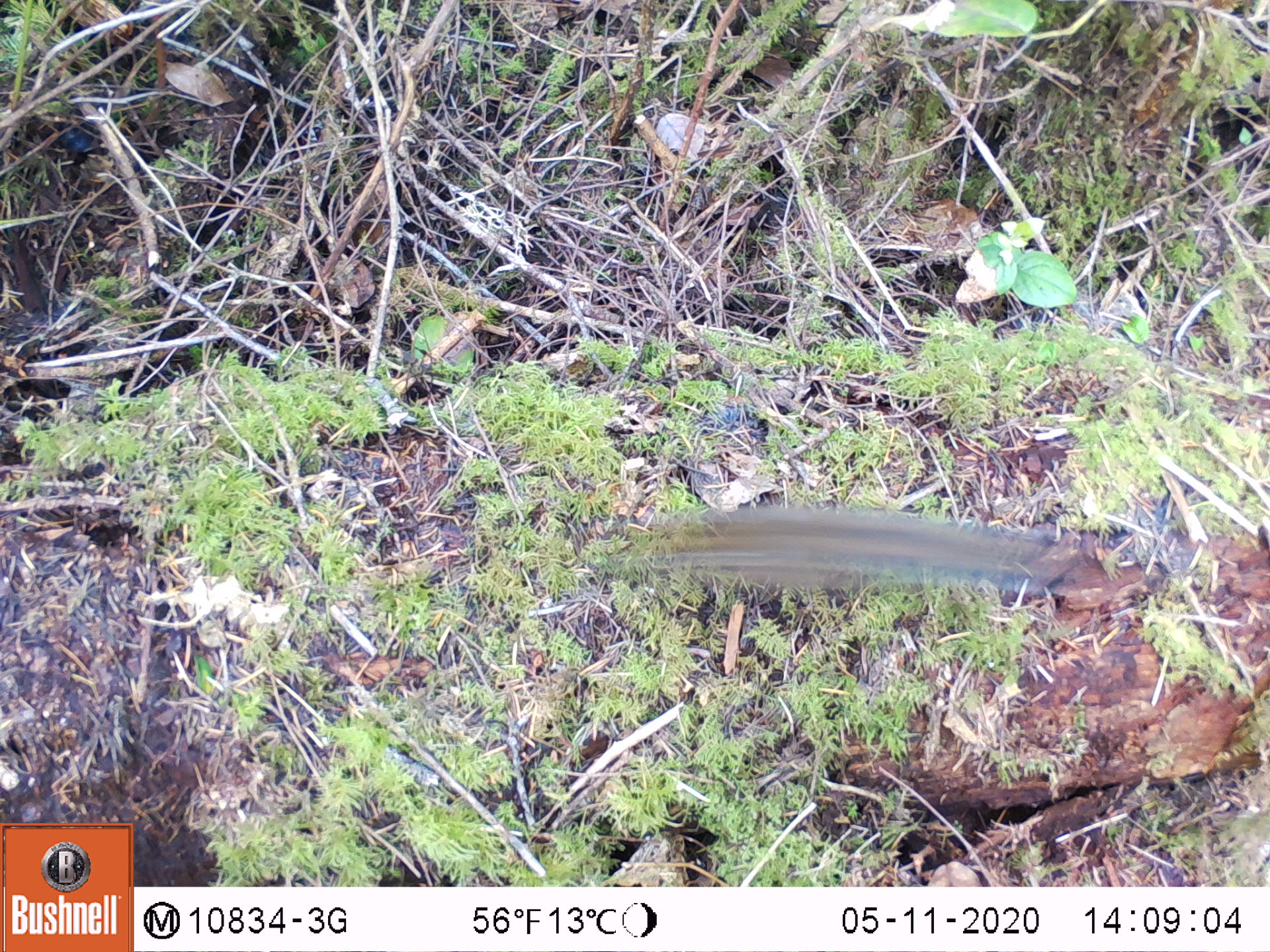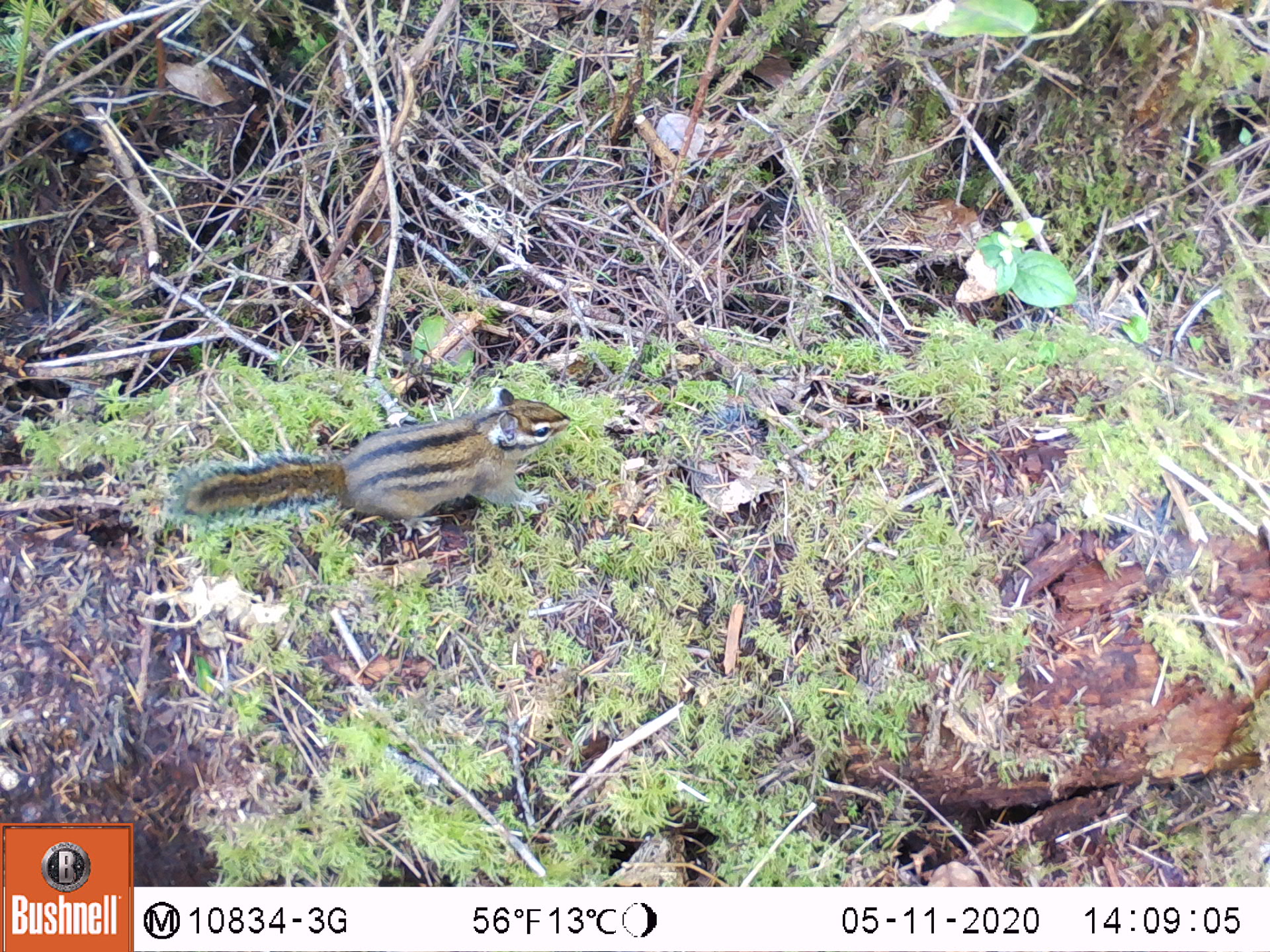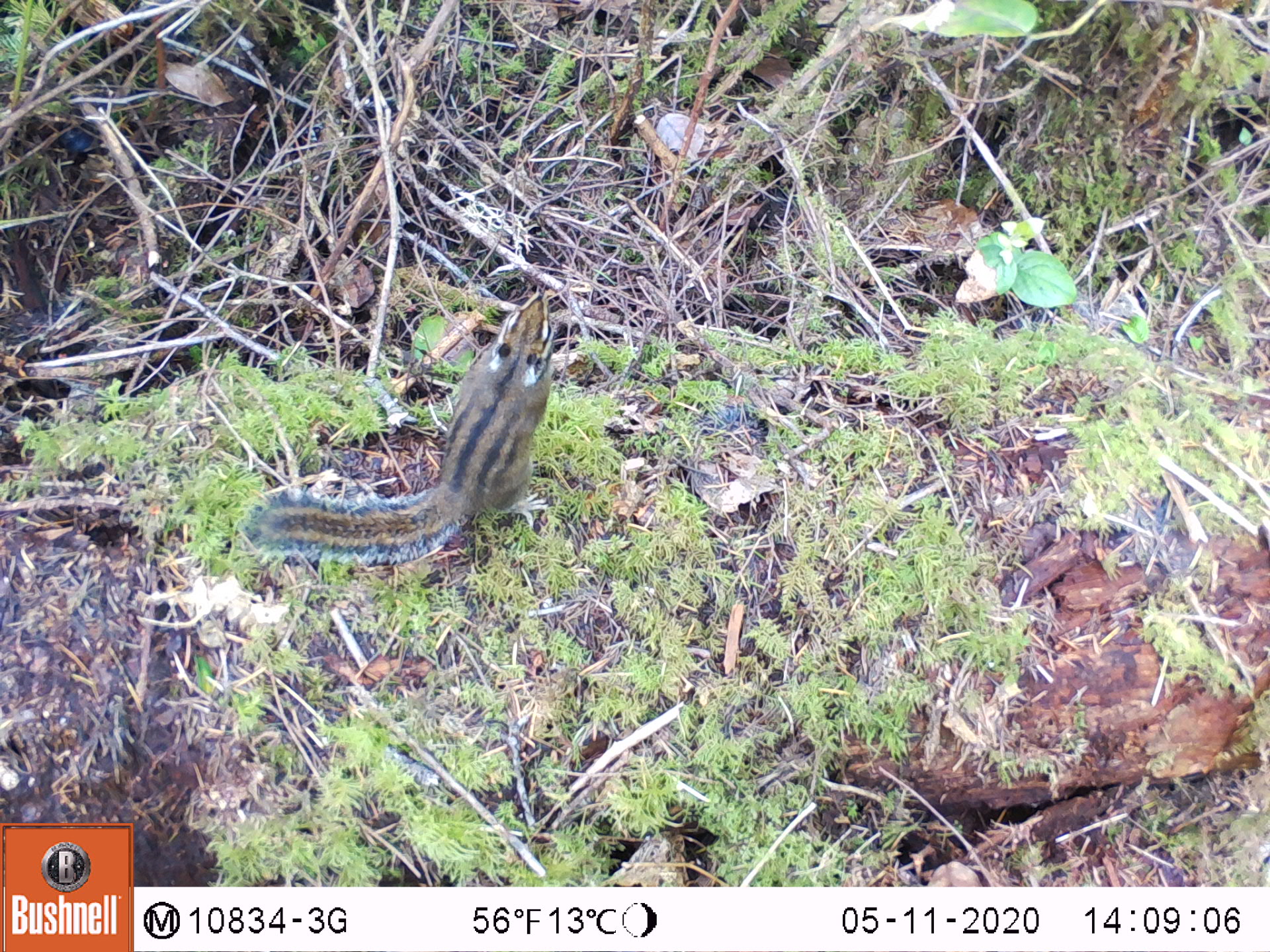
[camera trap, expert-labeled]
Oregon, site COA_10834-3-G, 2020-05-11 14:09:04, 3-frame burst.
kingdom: Animalia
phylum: Chordata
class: Mammalia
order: Rodentia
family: Sciuridae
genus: Neotamias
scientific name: Neotamias townsendii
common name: townsend's chipmunk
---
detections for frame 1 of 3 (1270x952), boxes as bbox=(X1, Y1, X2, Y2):
townsend's chipmunk: bbox=(640, 496, 1059, 600)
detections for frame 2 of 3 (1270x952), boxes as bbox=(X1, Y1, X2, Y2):
townsend's chipmunk: bbox=(166, 377, 580, 556)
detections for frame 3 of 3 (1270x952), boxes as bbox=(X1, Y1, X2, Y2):
townsend's chipmunk: bbox=(238, 278, 560, 568)